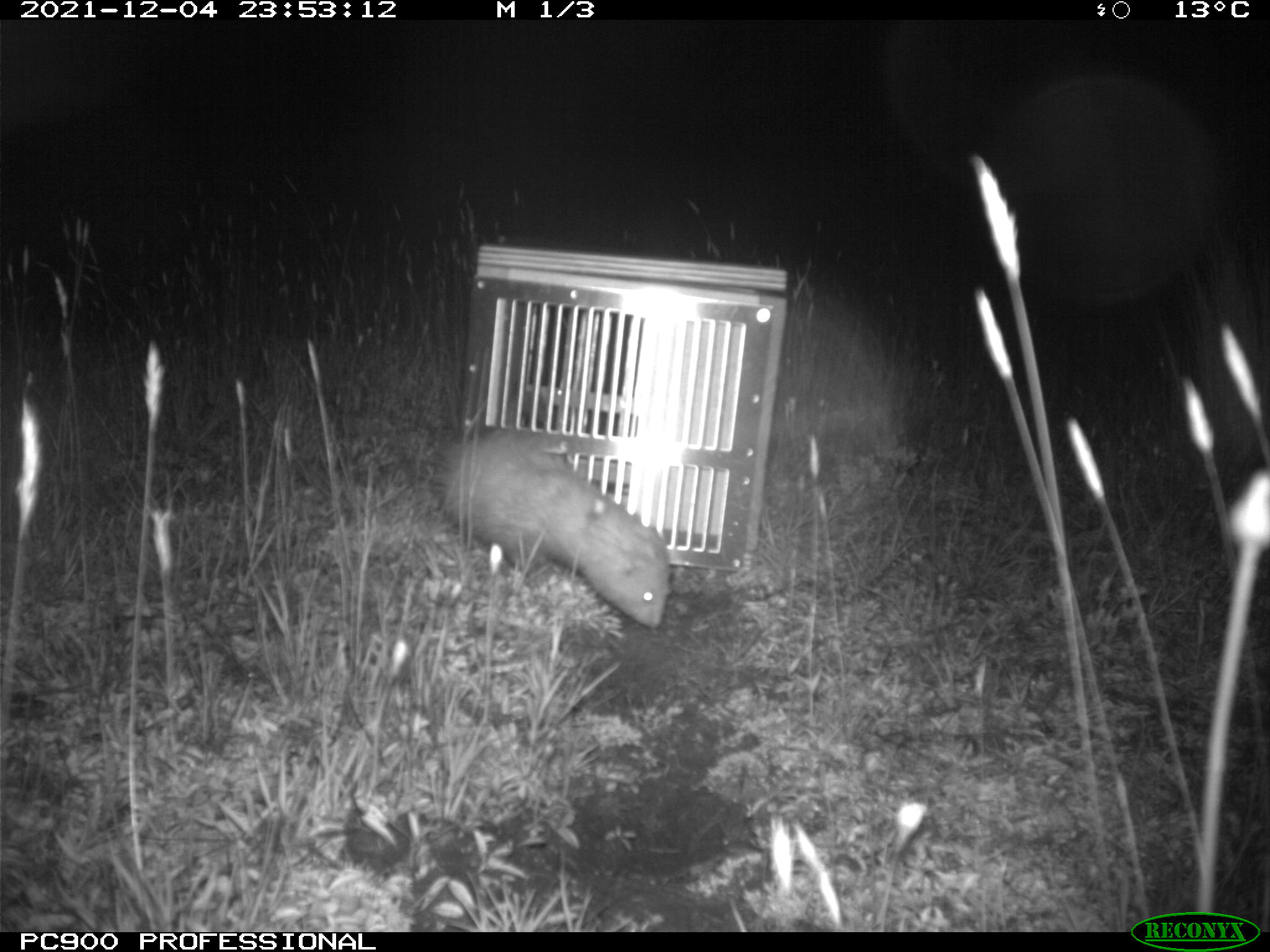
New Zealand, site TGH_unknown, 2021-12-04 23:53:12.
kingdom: Animalia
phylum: Chordata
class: Mammalia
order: Carnivora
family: Mustelidae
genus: Mustela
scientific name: Mustela furo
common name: ferret